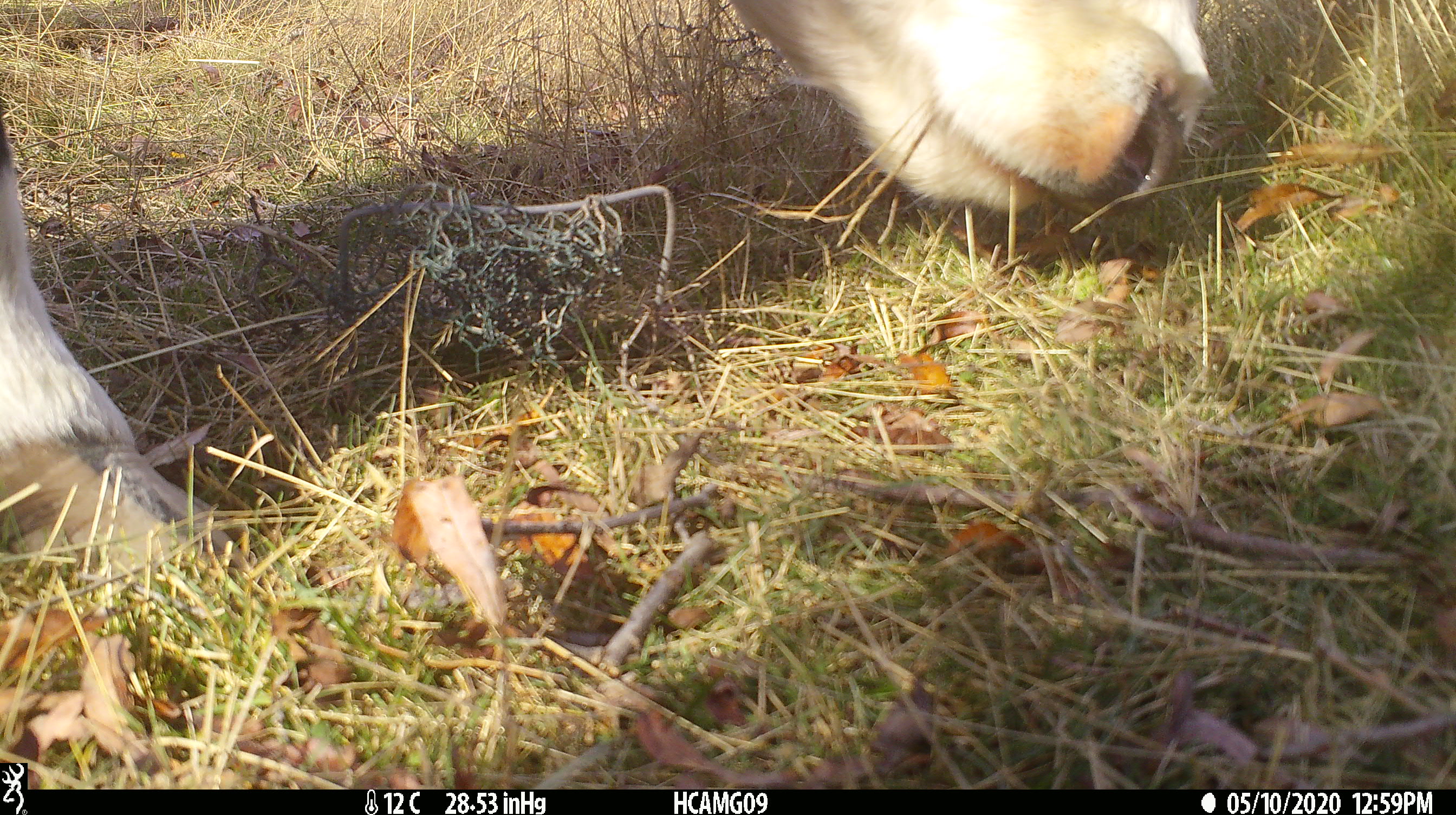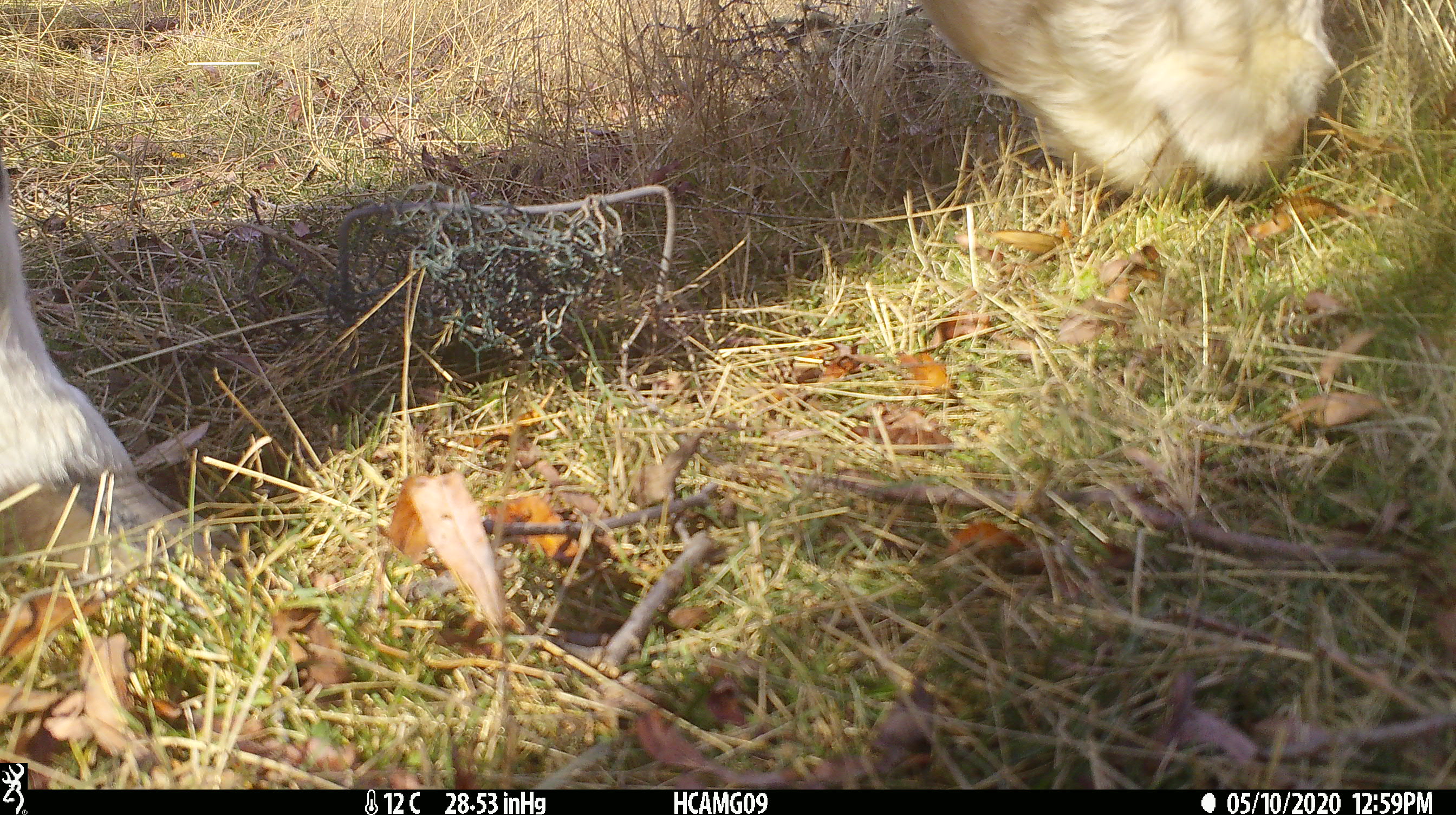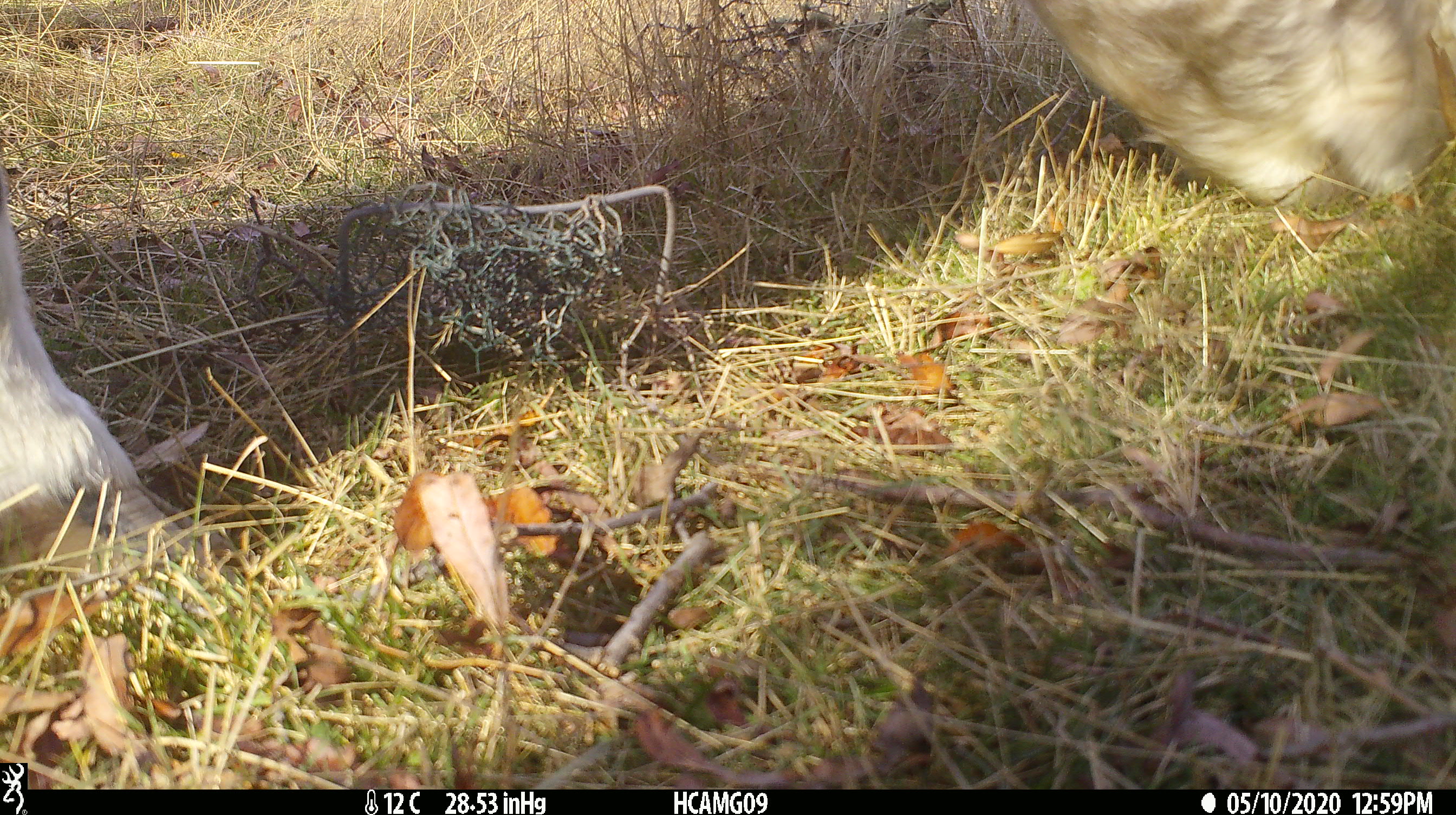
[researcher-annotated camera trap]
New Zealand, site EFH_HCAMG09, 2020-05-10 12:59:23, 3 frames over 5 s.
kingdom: Animalia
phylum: Chordata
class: Mammalia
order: Artiodactyla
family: Bovidae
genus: Bos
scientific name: Bos taurus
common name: domestic cow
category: cow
Cow (domestic cow) (Bos taurus).